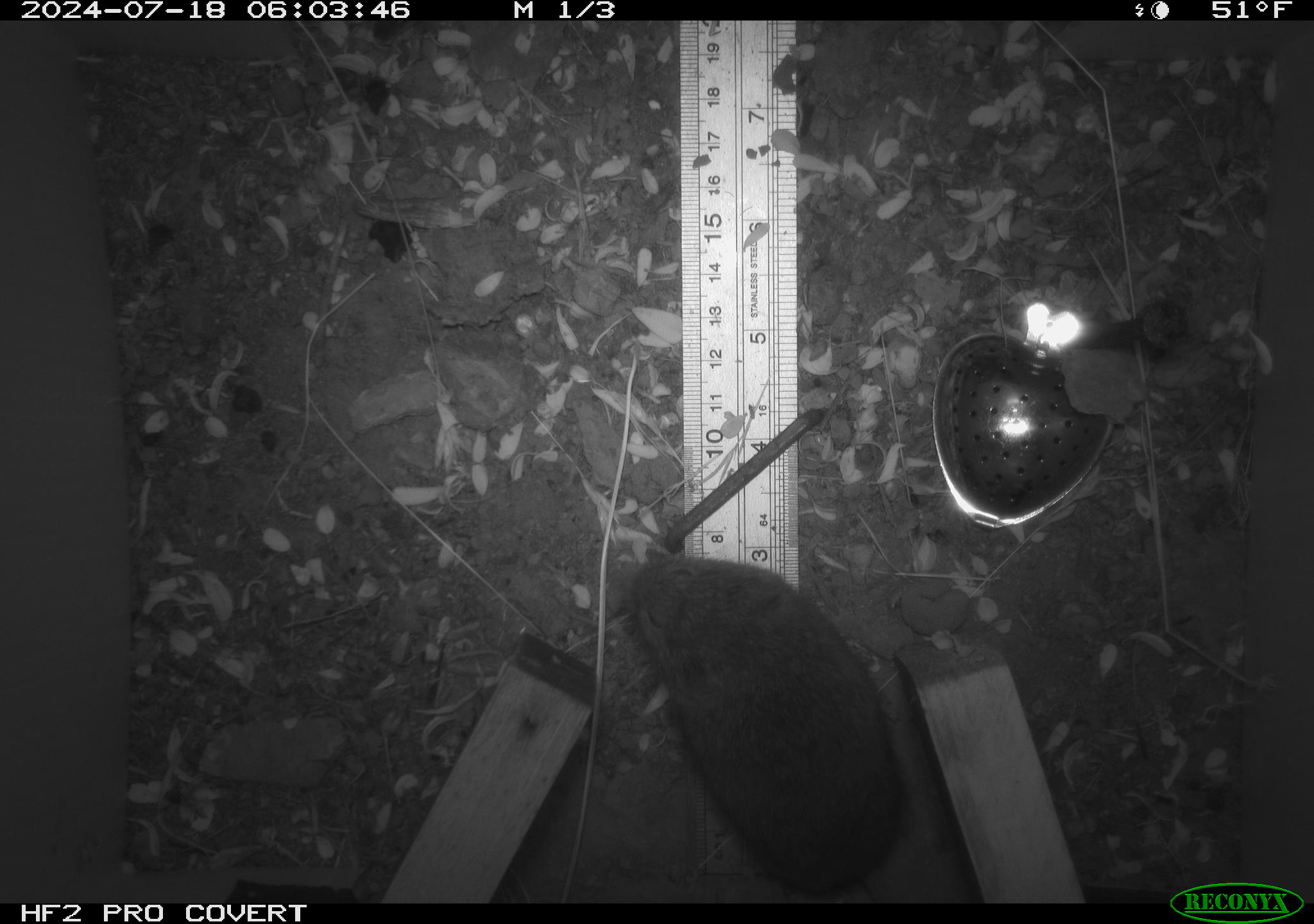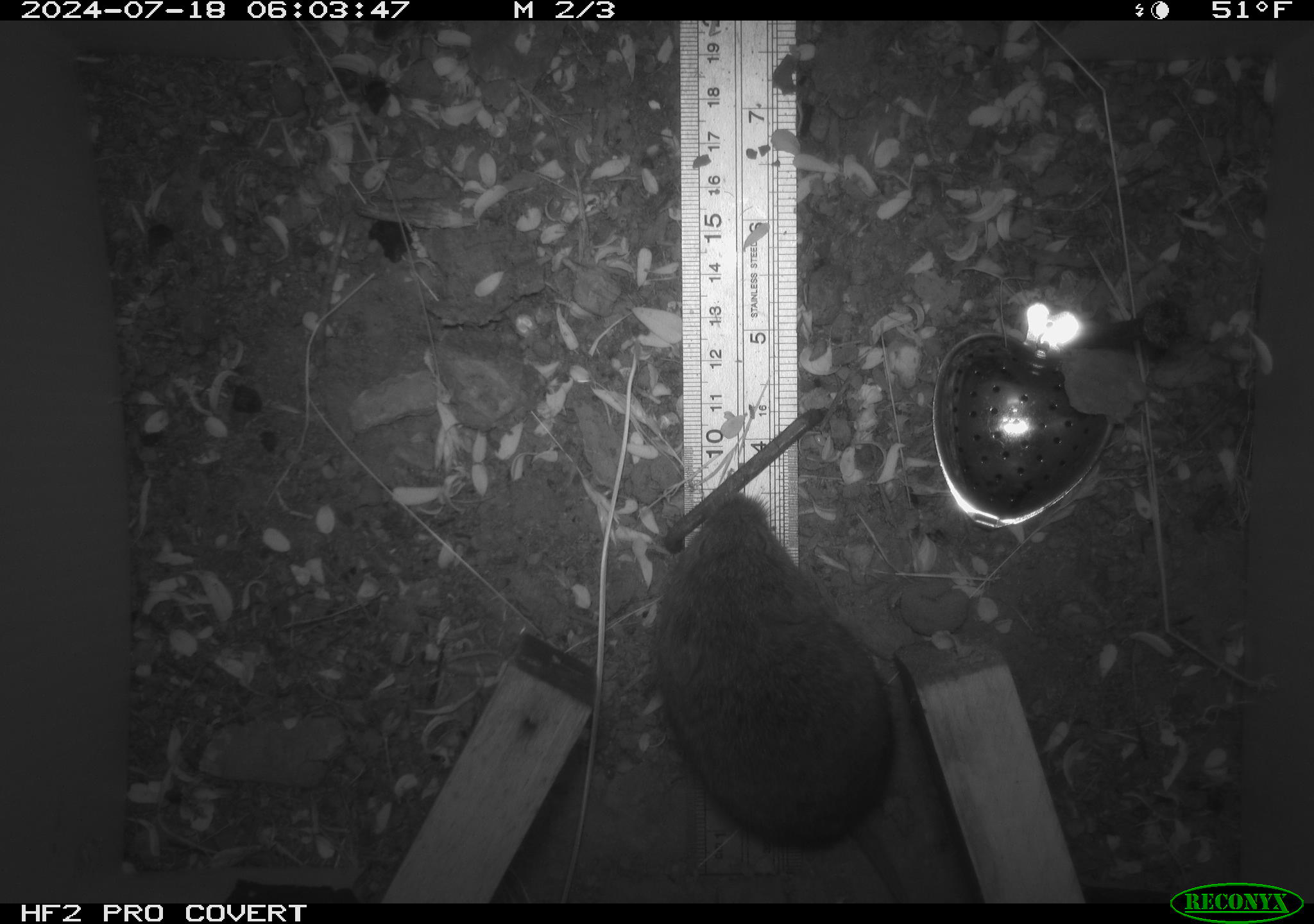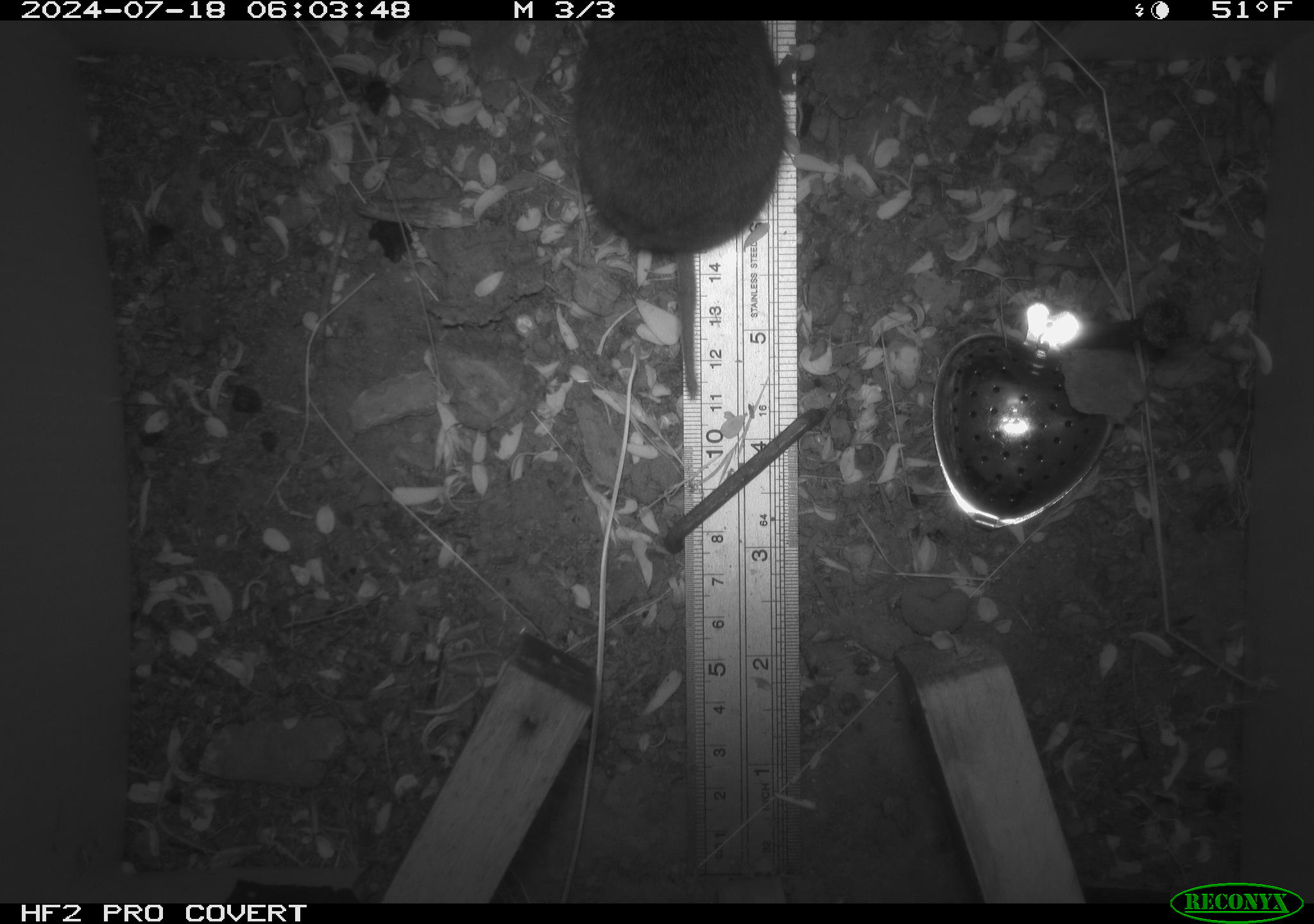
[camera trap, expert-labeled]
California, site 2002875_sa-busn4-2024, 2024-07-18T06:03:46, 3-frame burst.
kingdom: Animalia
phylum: Chordata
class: Mammalia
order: Rodentia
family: Cricetidae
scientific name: Arvicolinae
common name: voles, lemmings, and muskrats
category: arvicolinae subfamily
Arvicolinae subfamily (voles, lemmings, and muskrats) (Arvicolinae).